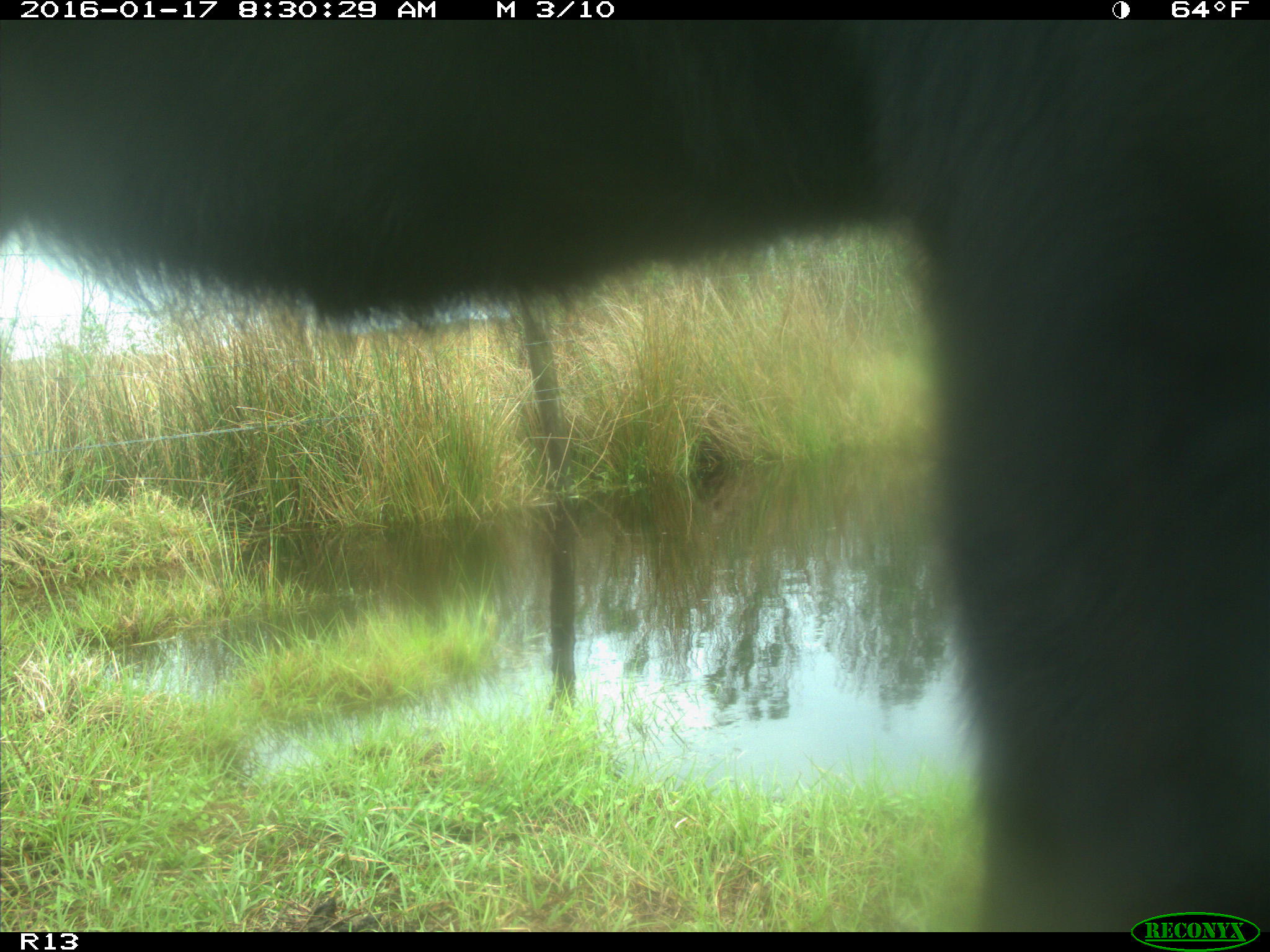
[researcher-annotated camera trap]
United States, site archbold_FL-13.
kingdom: Animalia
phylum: Chordata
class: Mammalia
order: Artiodactyla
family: Bovidae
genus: Bos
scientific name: Bos taurus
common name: domestic cow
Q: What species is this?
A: Bos taurus (domestic cow).